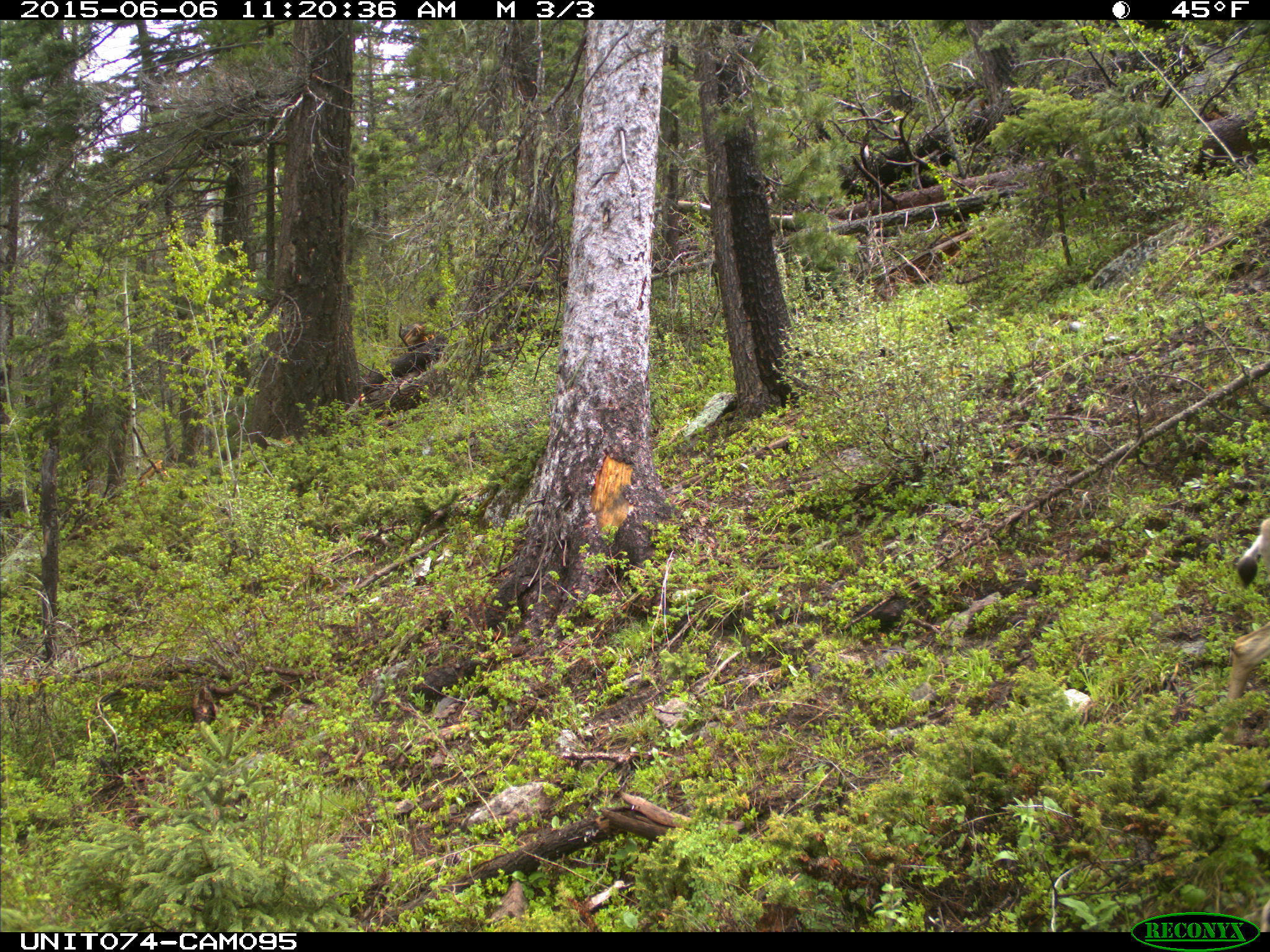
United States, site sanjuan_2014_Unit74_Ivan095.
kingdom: Animalia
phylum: Chordata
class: Mammalia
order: Artiodactyla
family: Cervidae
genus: Odocoileus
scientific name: Odocoileus hemionus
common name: mule deer